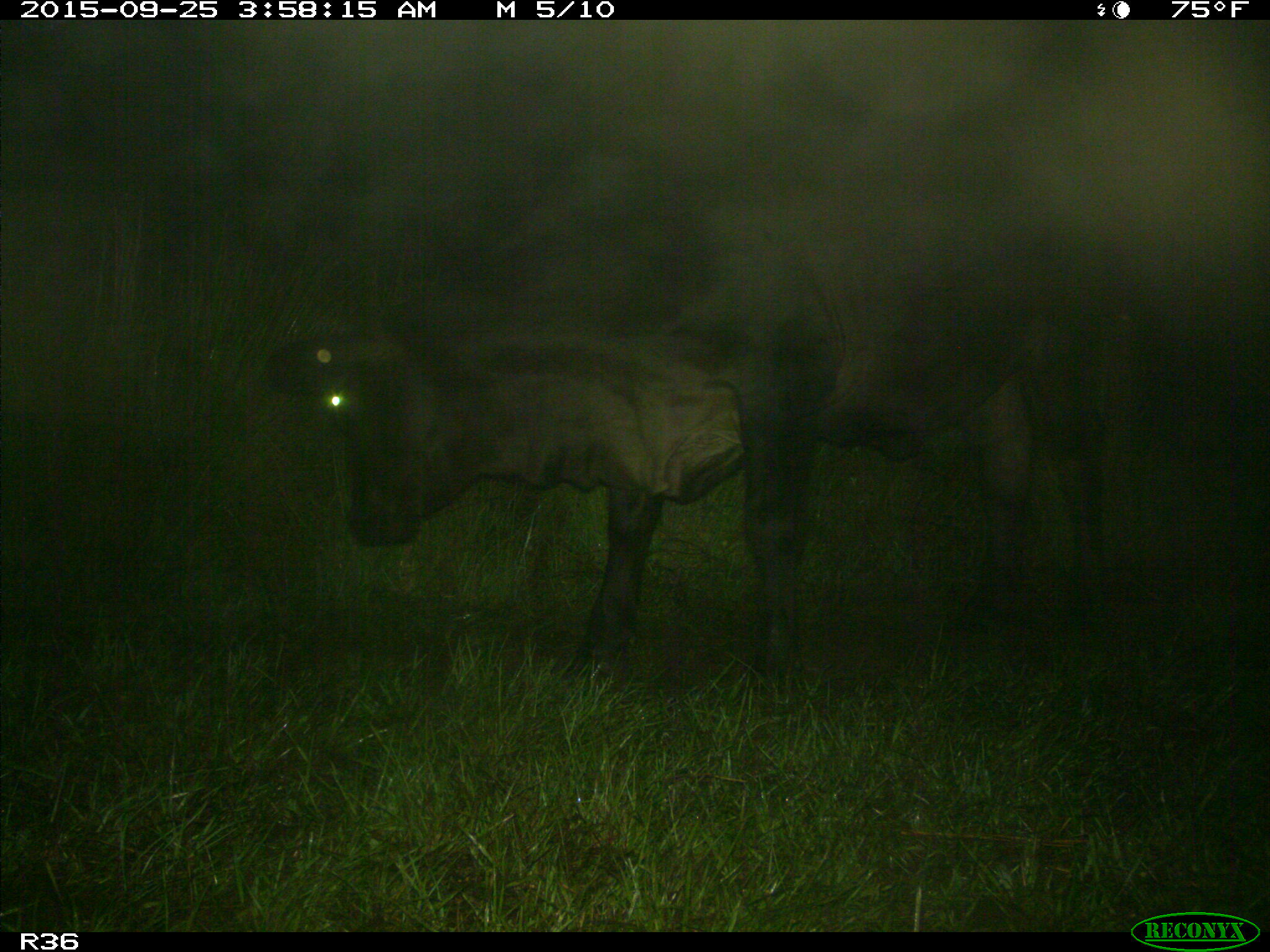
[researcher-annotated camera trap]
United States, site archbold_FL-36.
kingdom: Animalia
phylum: Chordata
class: Mammalia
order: Artiodactyla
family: Bovidae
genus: Bos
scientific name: Bos taurus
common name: domestic cow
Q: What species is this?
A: Bos taurus (domestic cow).